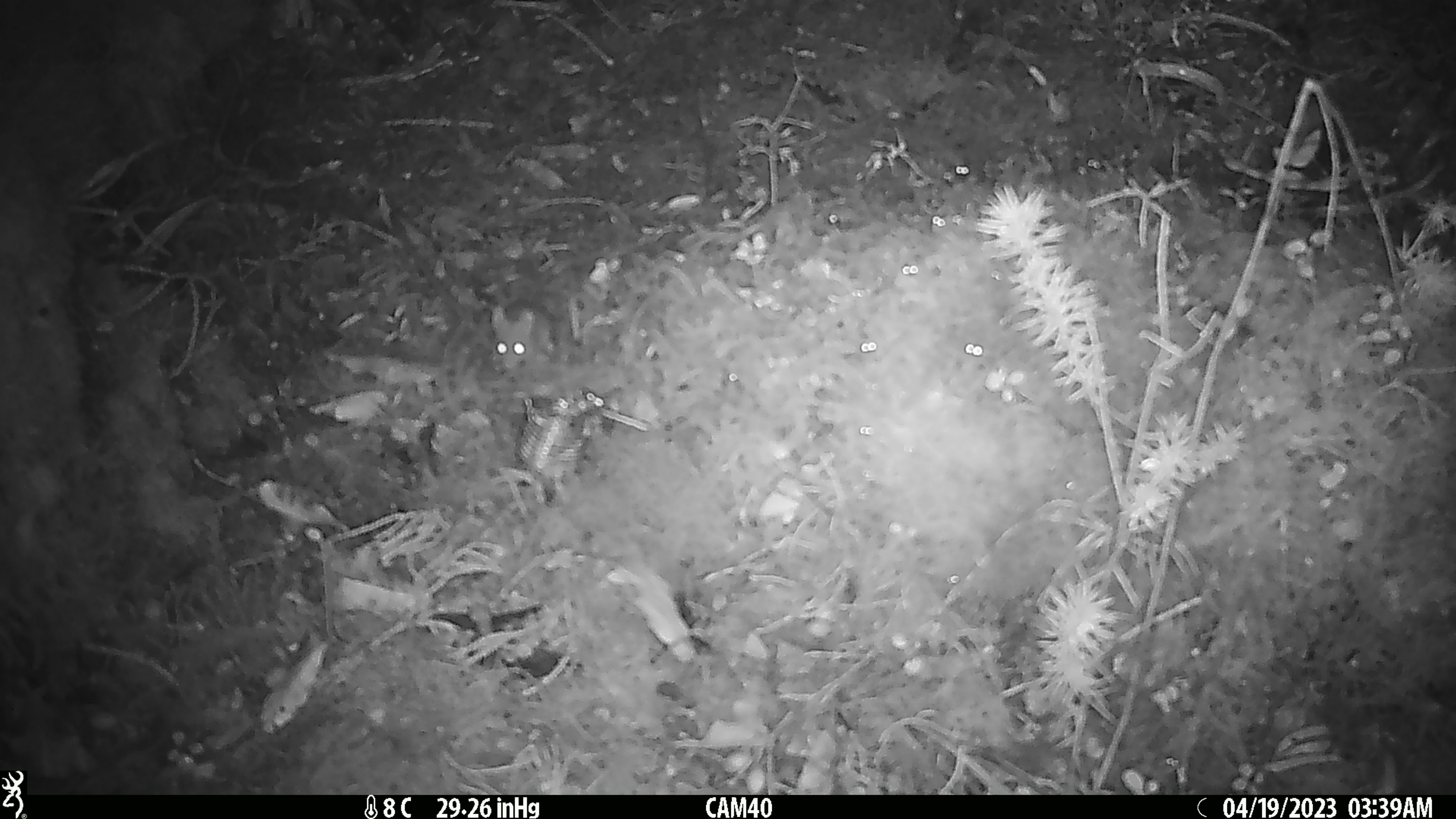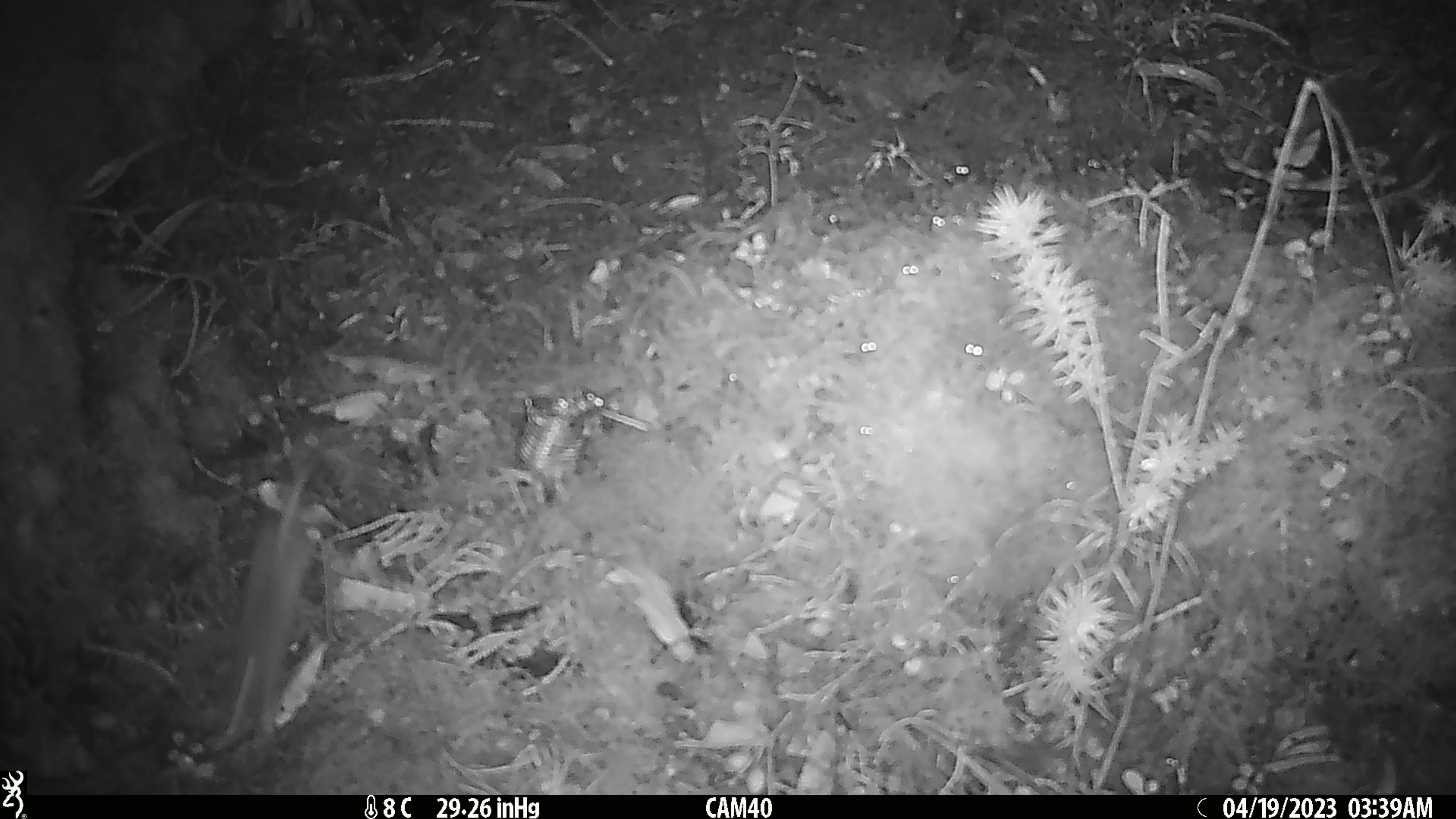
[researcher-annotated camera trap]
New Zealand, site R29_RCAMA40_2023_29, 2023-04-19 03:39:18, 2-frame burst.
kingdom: Animalia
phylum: Chordata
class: Mammalia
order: Rodentia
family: Muridae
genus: Mus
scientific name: Mus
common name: mouse